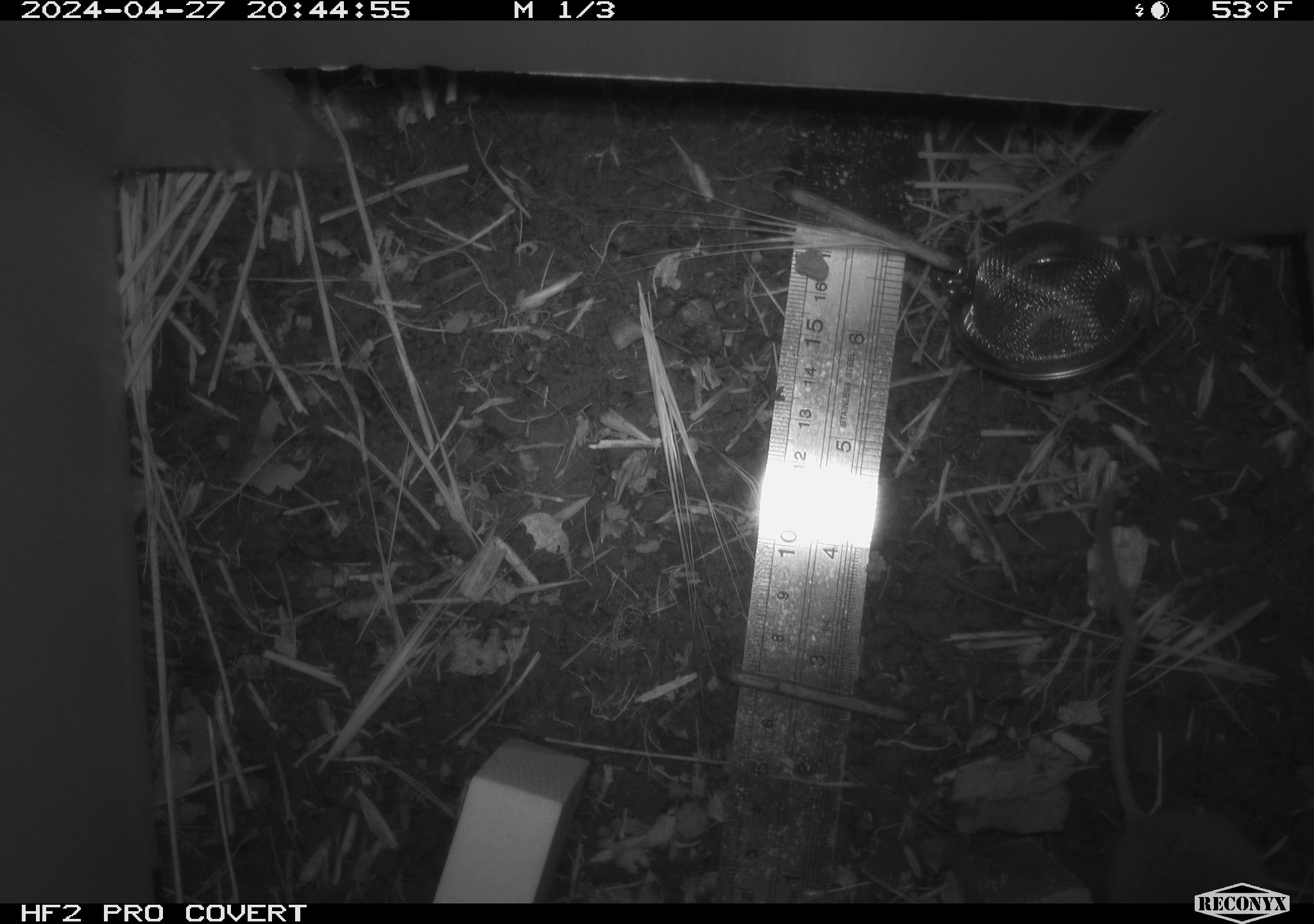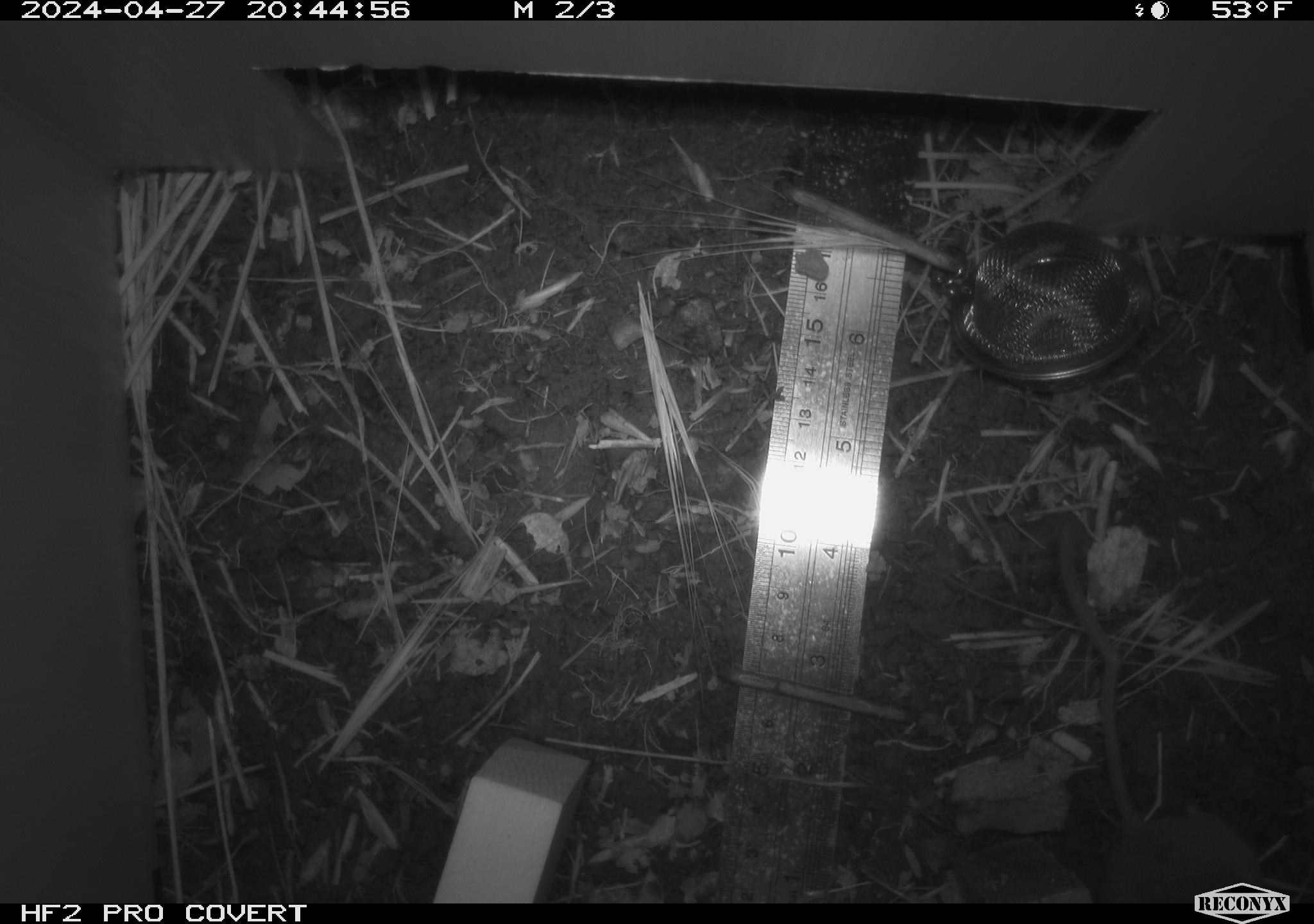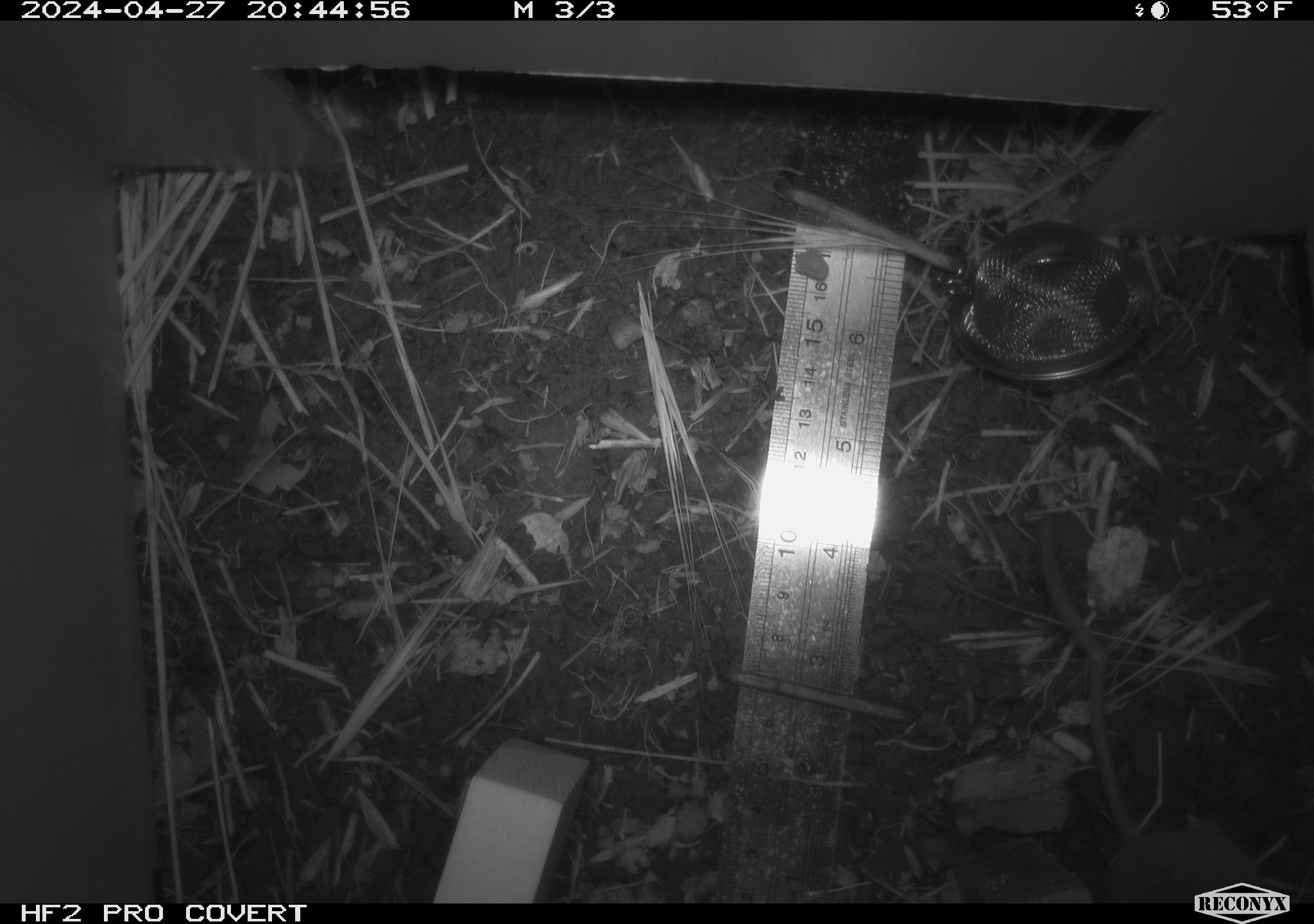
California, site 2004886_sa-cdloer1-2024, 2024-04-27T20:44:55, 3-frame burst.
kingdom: Animalia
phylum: Chordata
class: Mammalia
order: Rodentia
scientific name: Rodentia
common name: mouse species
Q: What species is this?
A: Mouse species (Rodentia).